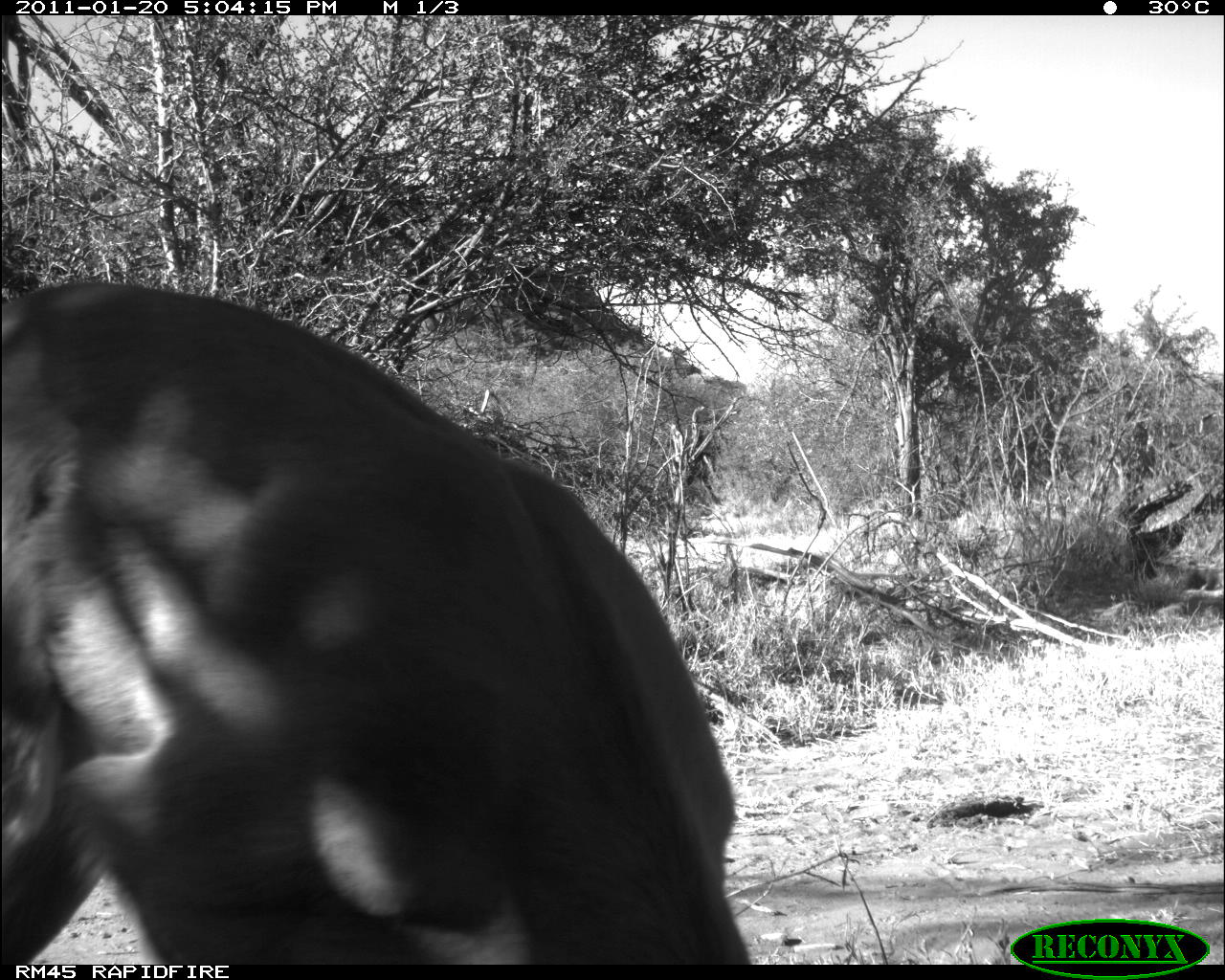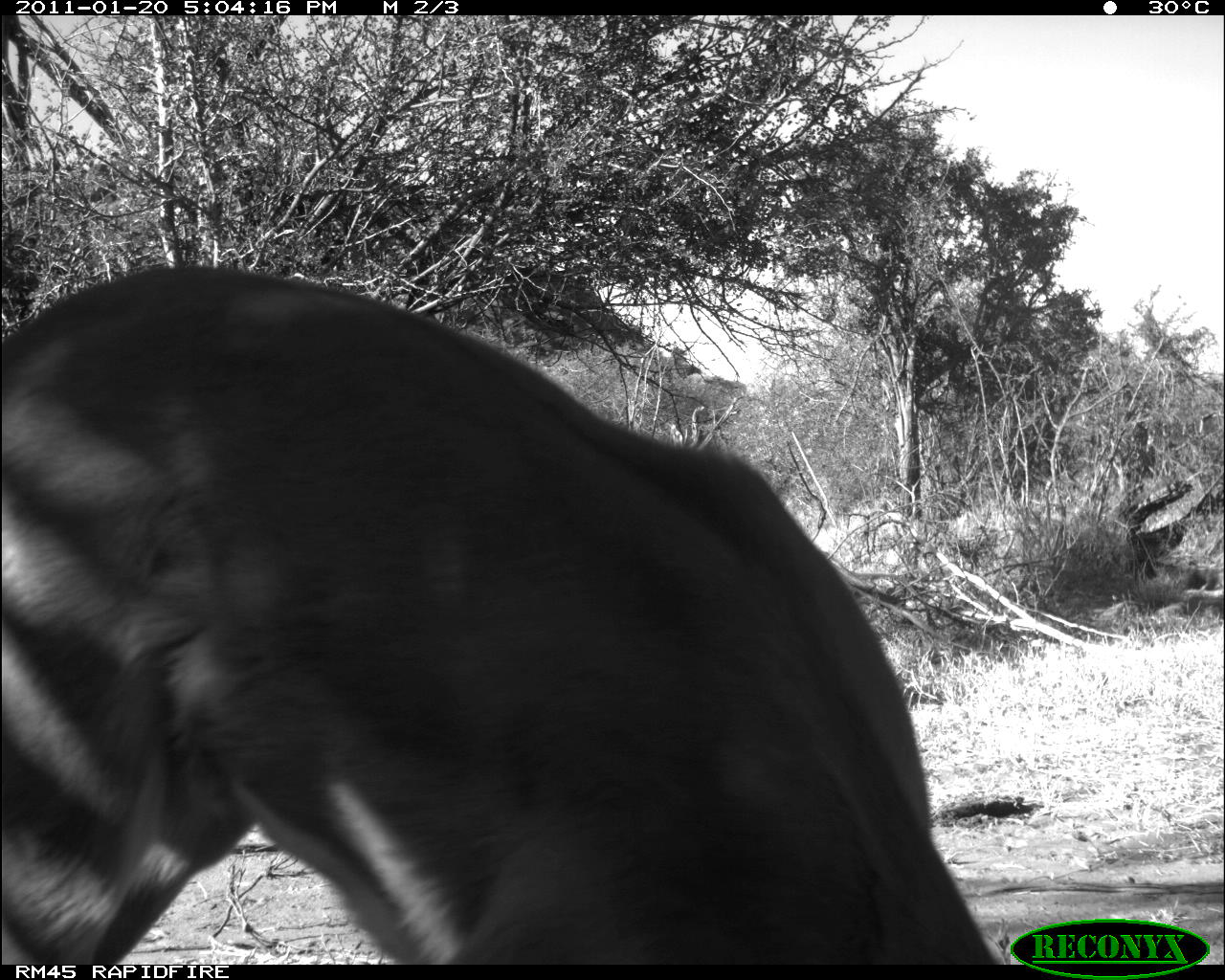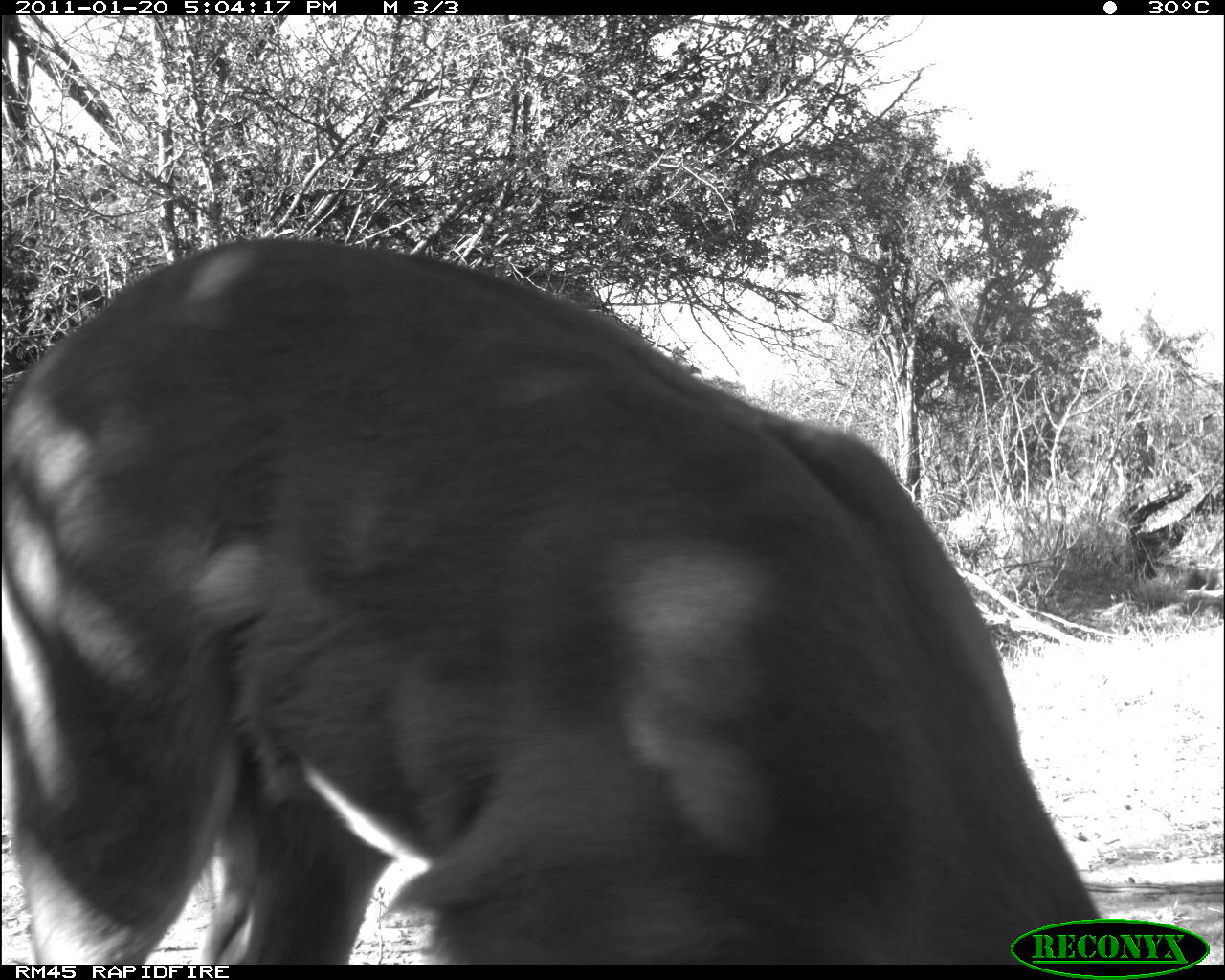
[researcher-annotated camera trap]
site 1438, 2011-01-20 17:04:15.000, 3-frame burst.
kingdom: Animalia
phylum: Chordata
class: Mammalia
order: Artiodactyla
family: Bovidae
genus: Aepyceros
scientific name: Aepyceros melampus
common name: impala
Aepyceros melampus (impala), count 1.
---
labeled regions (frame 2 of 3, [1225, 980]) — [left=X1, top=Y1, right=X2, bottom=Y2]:
aepyceros melampus: [left=0, top=255, right=1003, bottom=964]